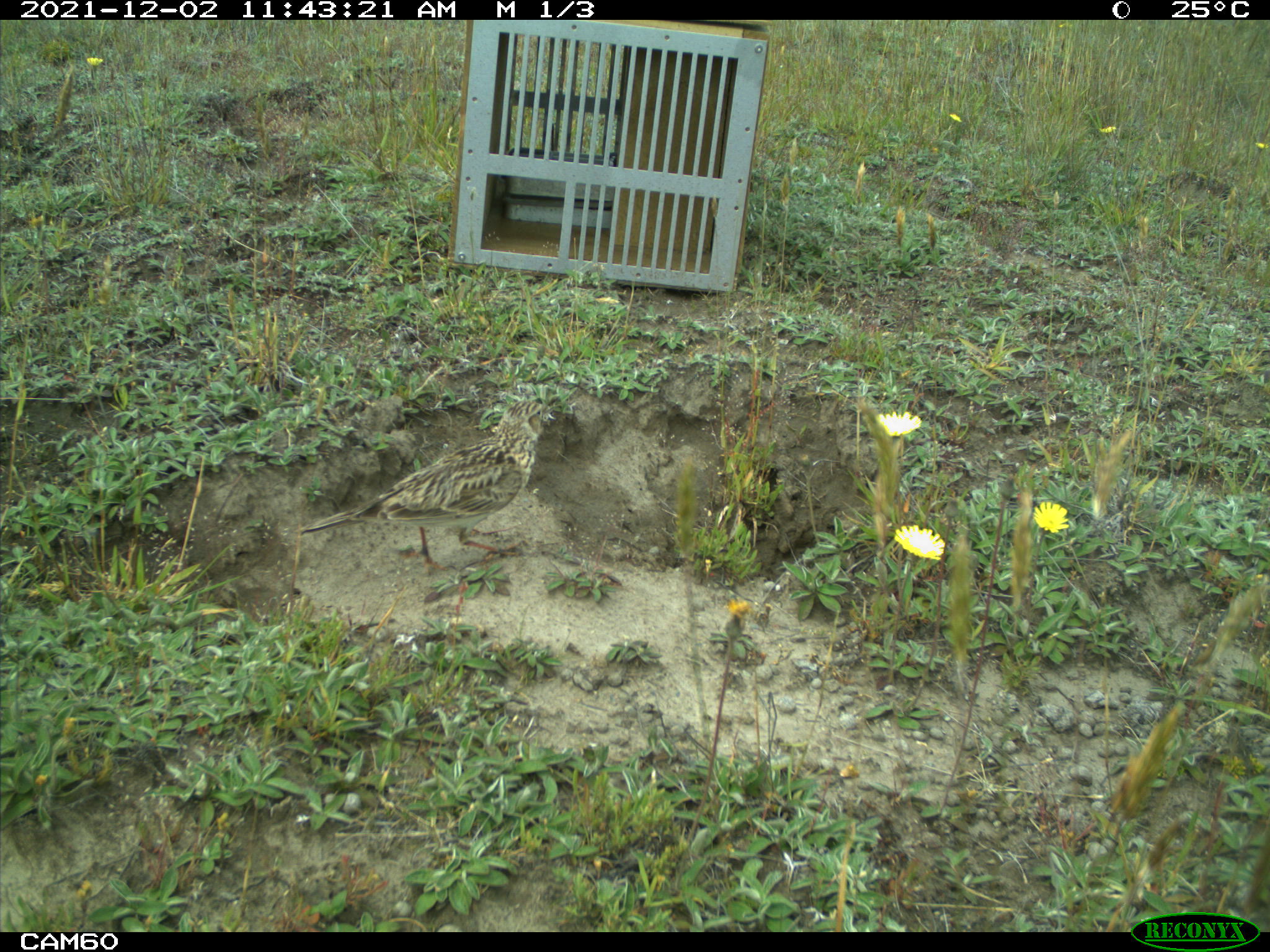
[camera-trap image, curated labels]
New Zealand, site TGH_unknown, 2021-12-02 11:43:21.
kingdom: Animalia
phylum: Chordata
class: Aves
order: Passeriformes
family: Motacillidae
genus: Anthus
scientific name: Anthus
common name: pipit